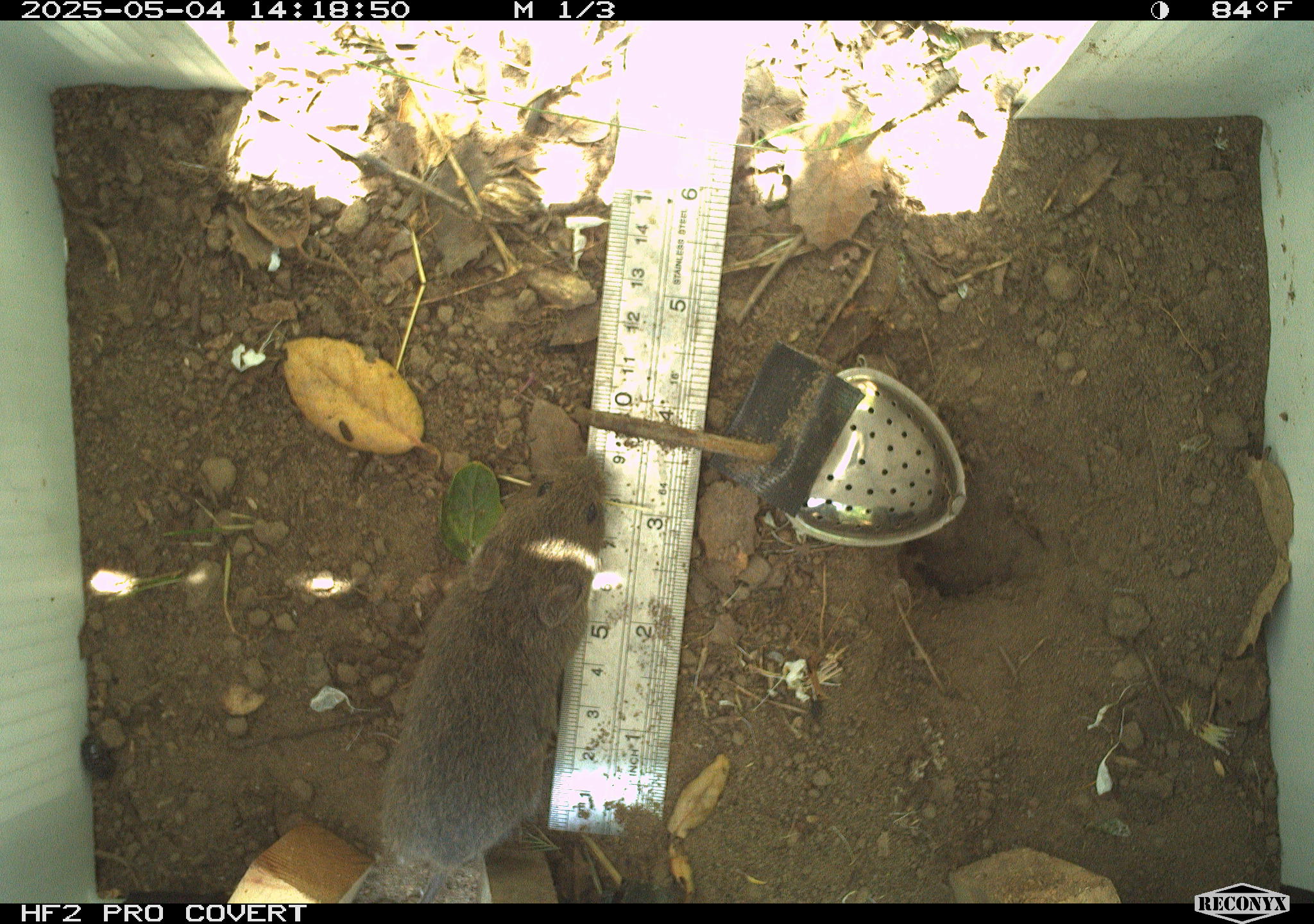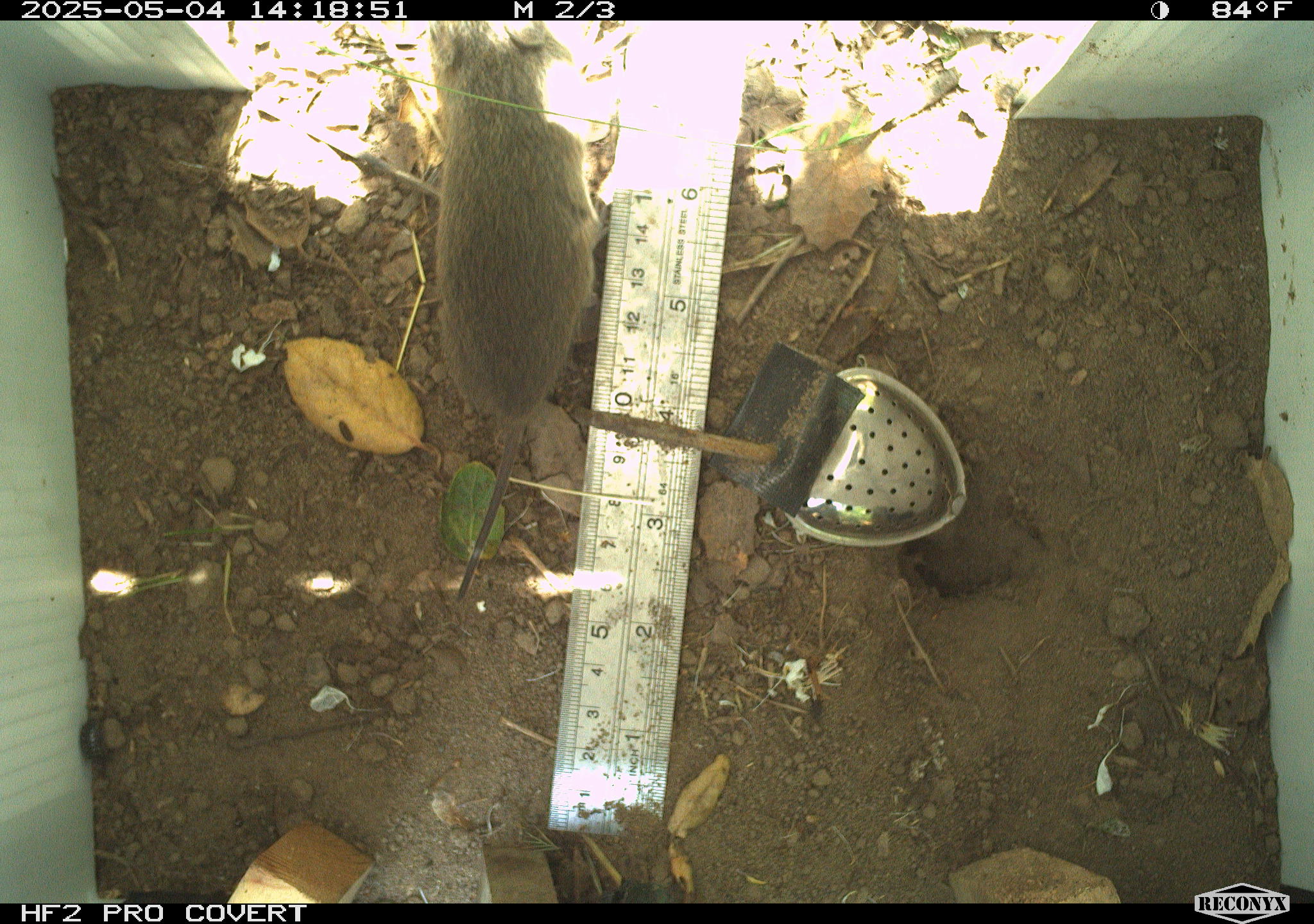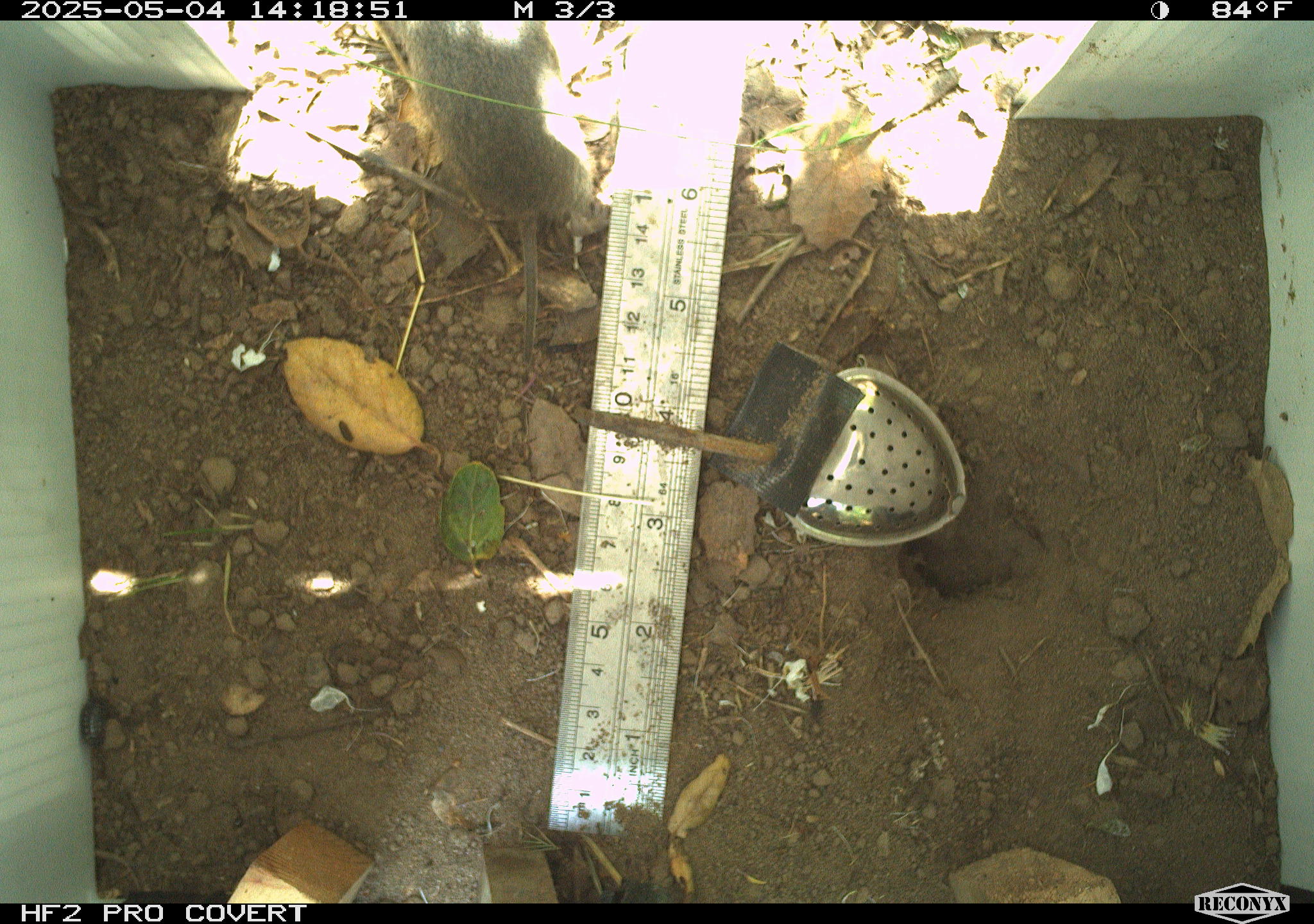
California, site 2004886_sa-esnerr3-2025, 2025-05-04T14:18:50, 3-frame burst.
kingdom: Animalia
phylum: Chordata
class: Mammalia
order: Rodentia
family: Cricetidae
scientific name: Arvicolinae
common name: voles, lemmings, and muskrats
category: arvicolinae subfamily